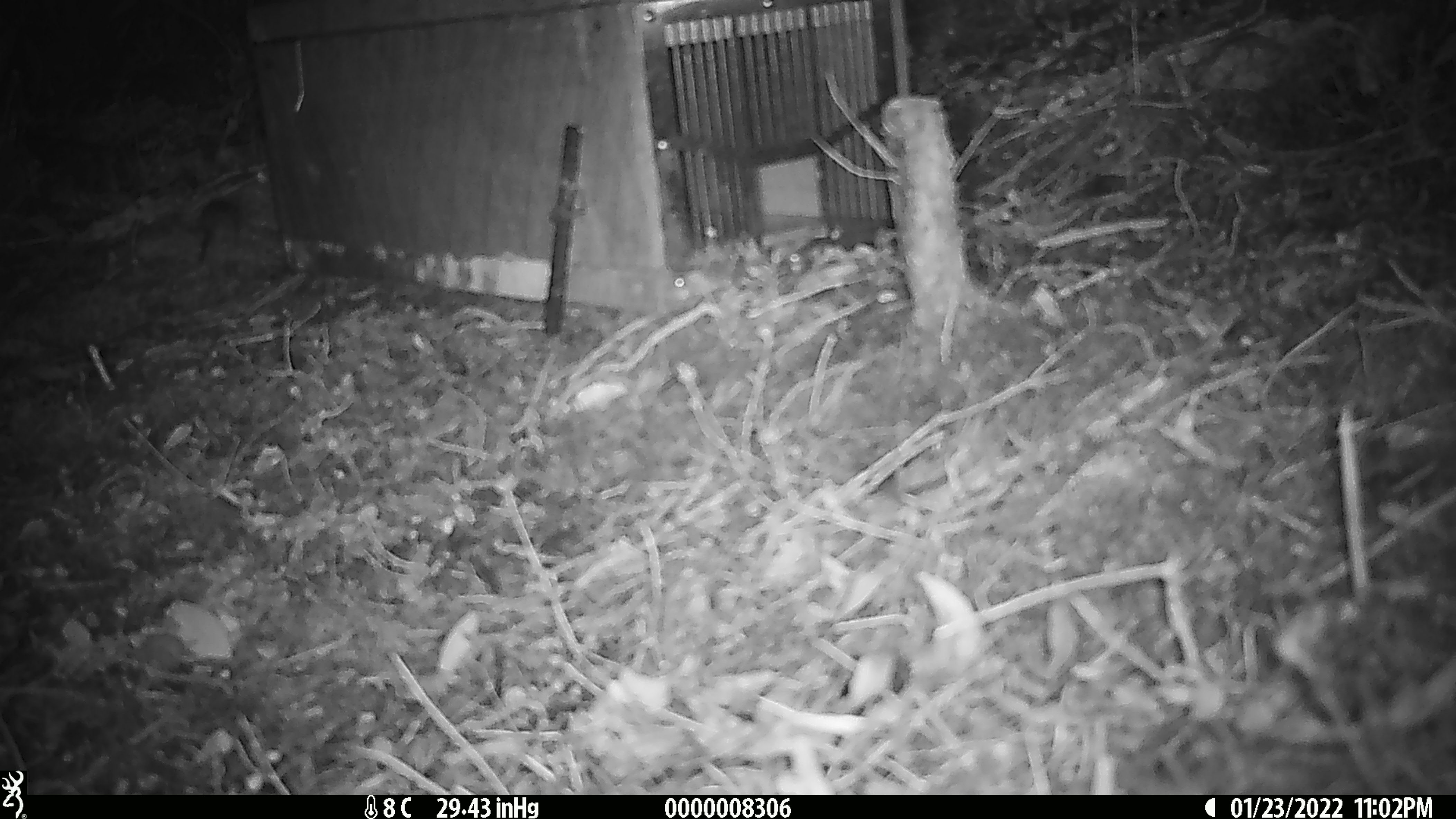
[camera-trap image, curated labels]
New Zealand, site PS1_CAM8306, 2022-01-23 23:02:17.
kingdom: Animalia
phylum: Chordata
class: Mammalia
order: Rodentia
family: Muridae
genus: Mus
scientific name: Mus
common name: mouse